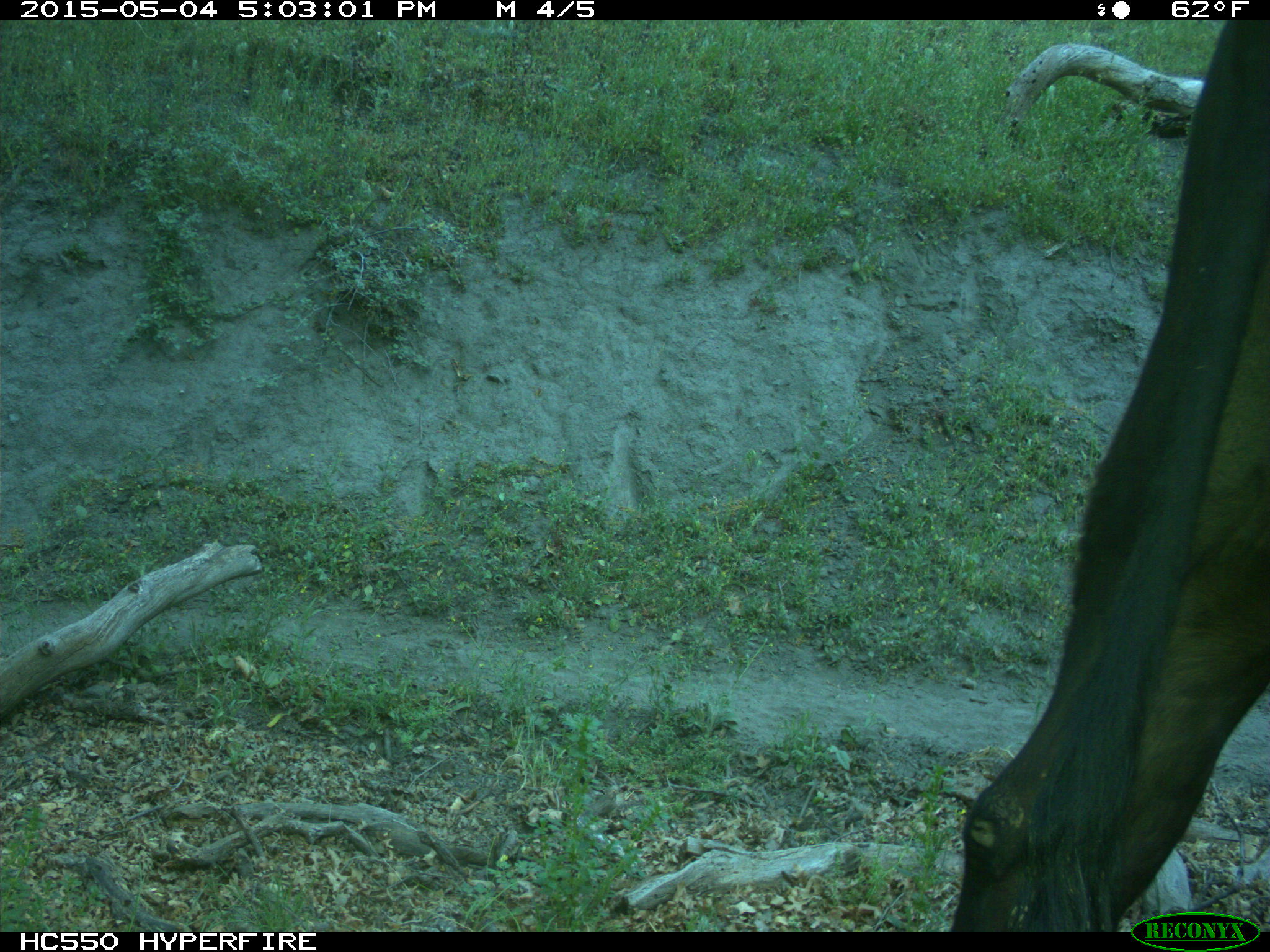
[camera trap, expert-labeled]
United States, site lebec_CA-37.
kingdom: Animalia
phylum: Chordata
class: Mammalia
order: Artiodactyla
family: Bovidae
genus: Bos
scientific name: Bos taurus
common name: domestic cow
Bos taurus (domestic cow).